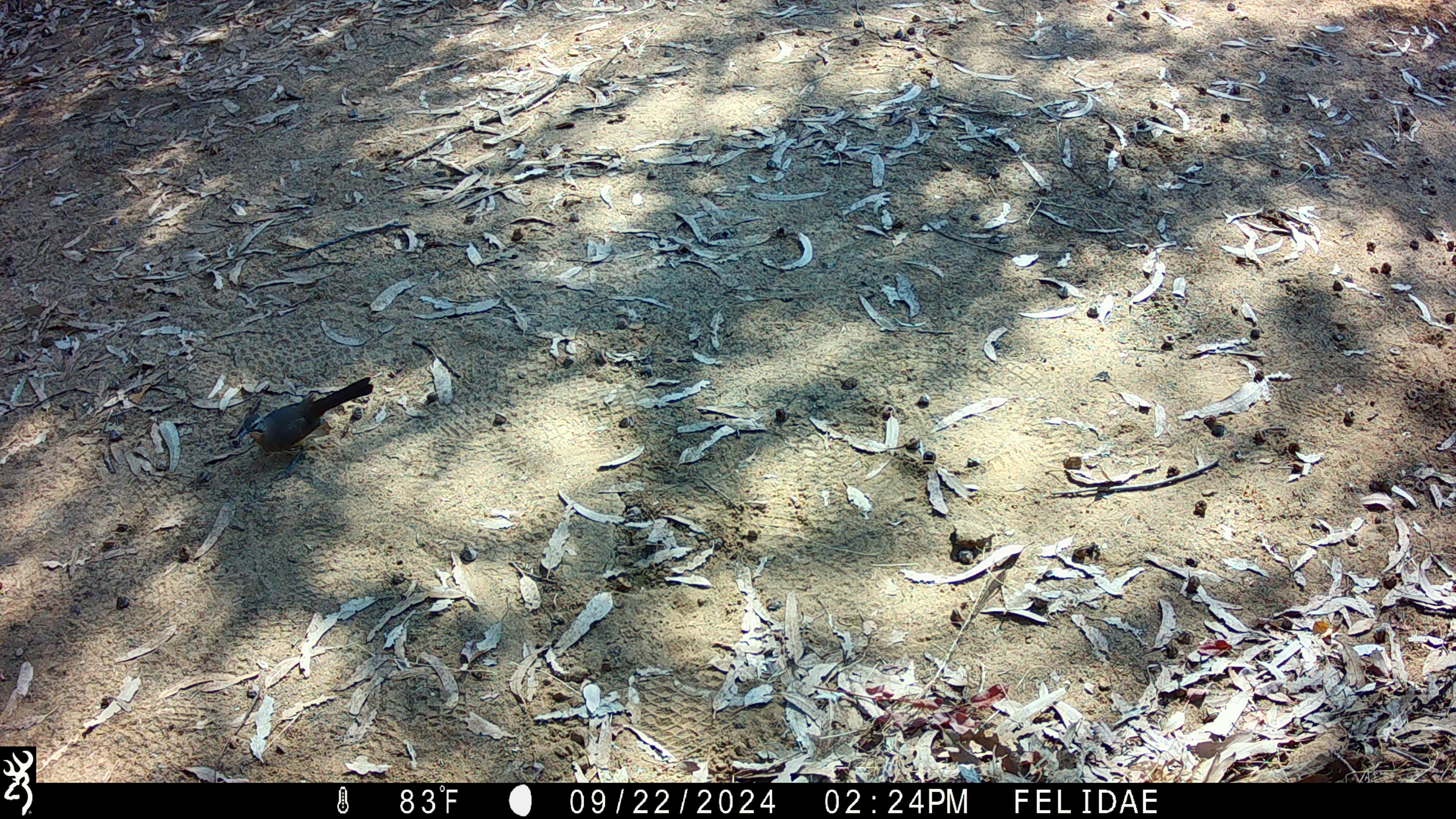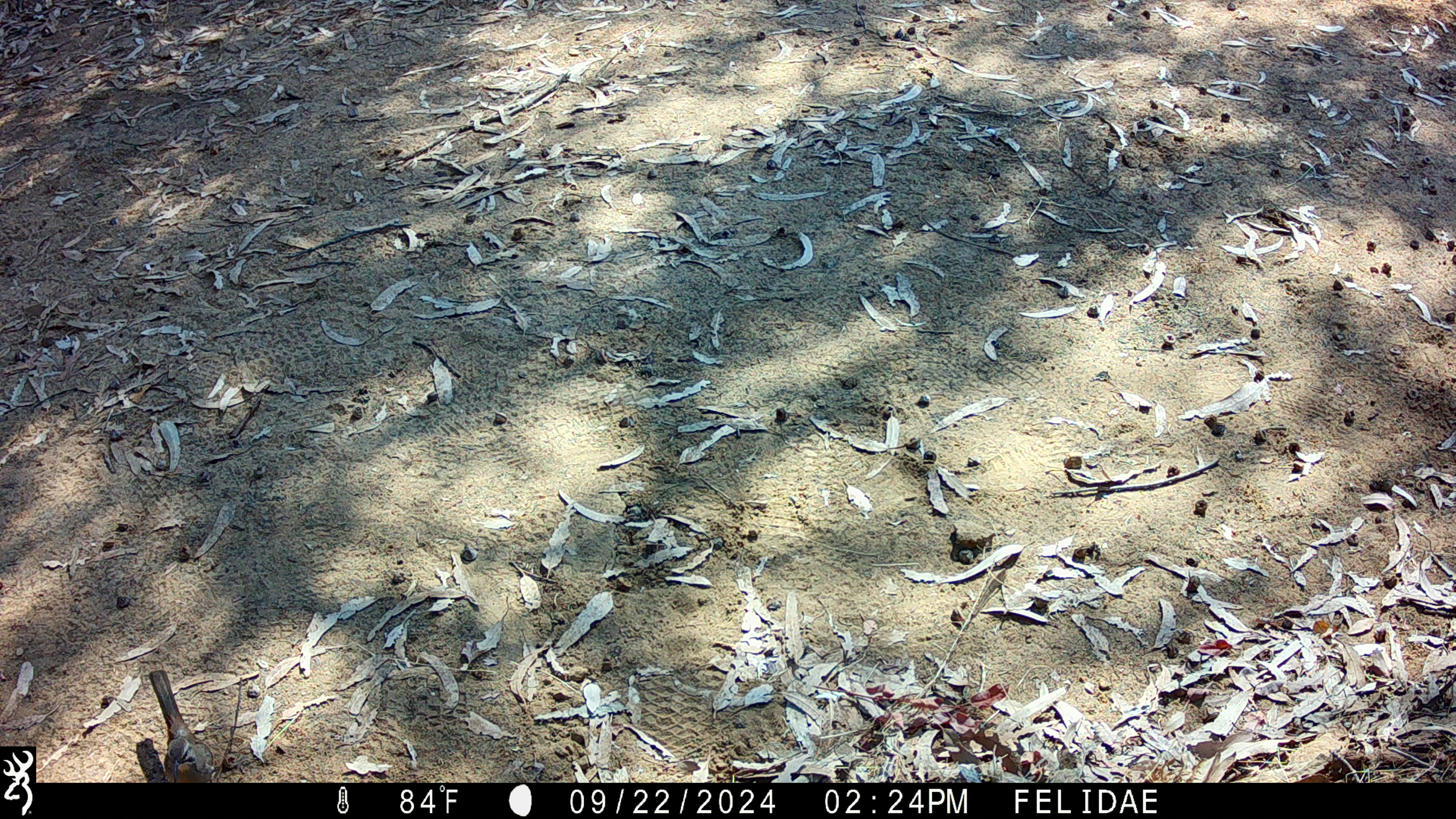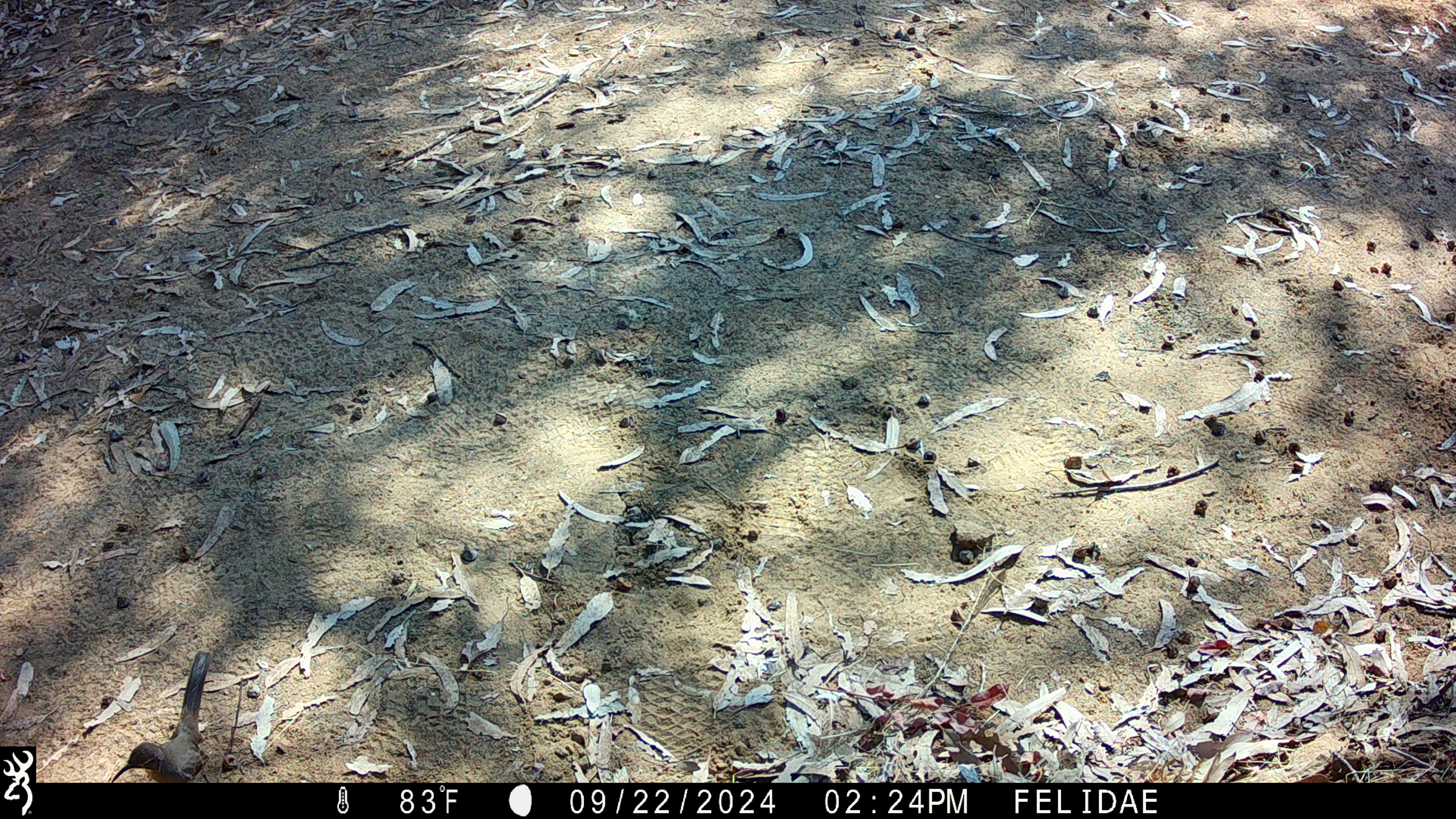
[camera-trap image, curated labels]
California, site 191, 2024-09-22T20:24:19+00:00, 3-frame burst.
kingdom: Animalia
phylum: Chordata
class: Aves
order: Passeriformes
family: Mimidae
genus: Toxostoma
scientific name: Toxostoma redivivum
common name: california thrasher